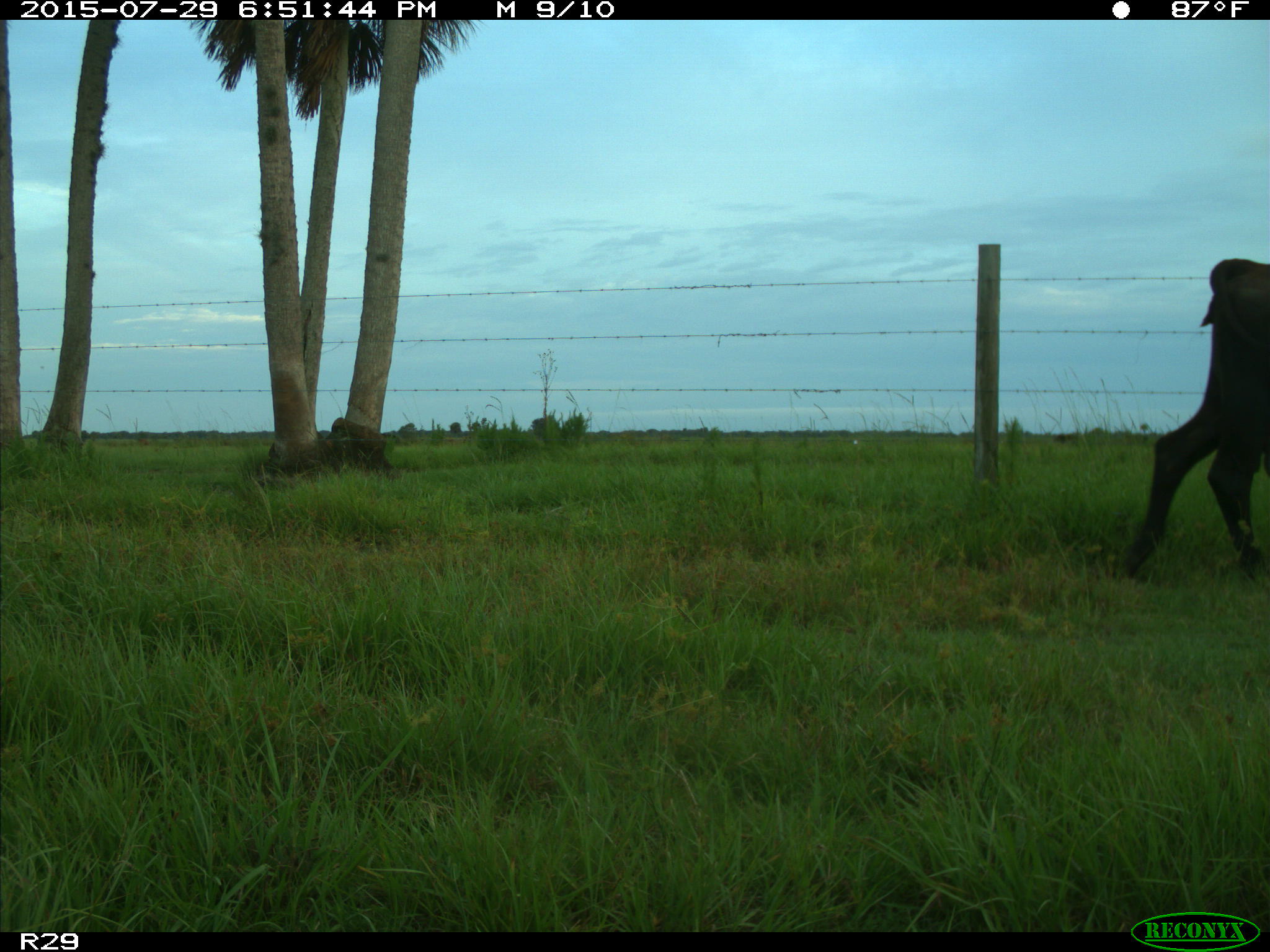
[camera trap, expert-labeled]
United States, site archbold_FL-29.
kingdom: Animalia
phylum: Chordata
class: Mammalia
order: Artiodactyla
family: Bovidae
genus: Bos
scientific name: Bos taurus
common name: domestic cow